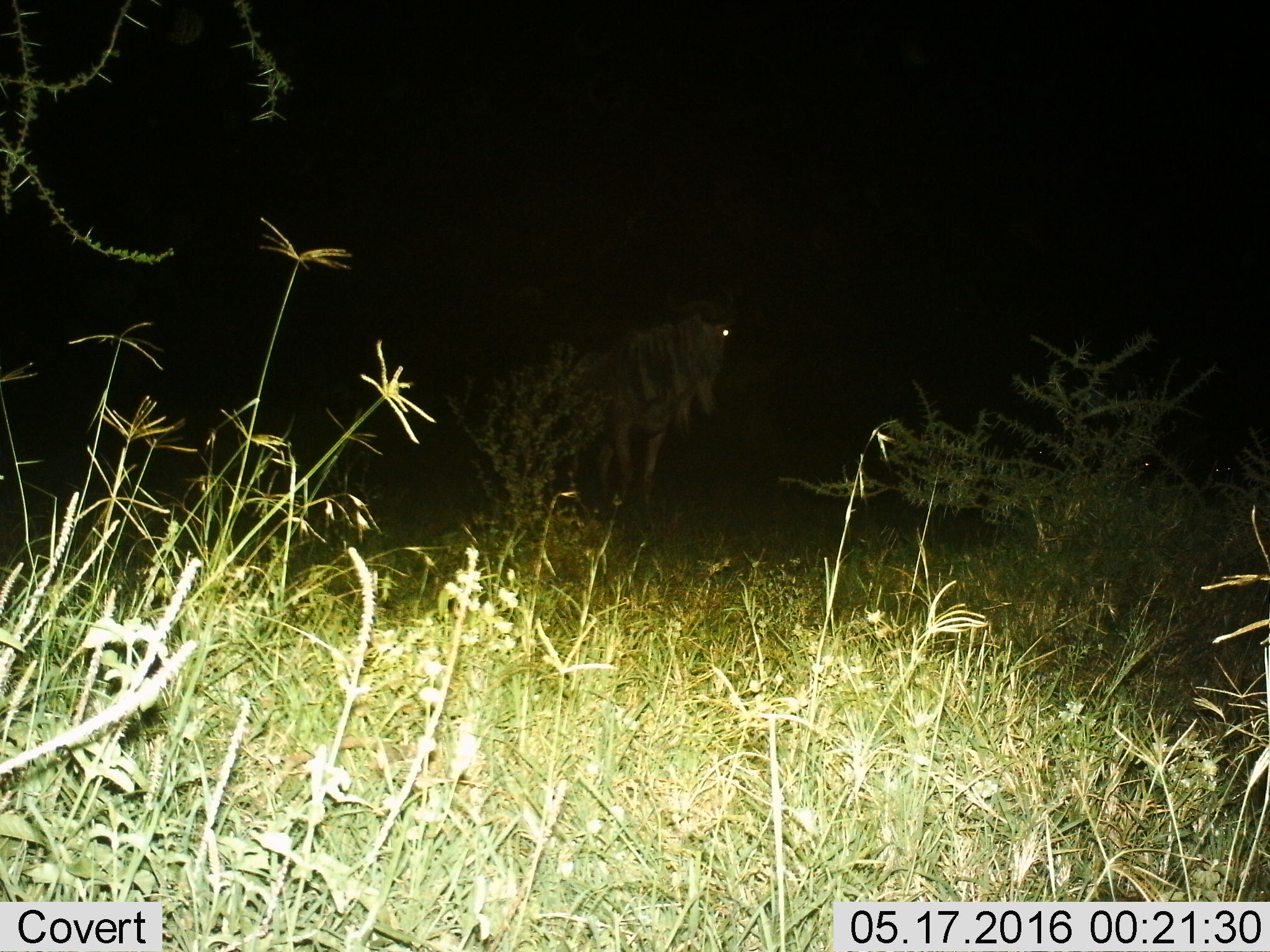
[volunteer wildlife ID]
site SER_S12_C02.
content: unidentified animal